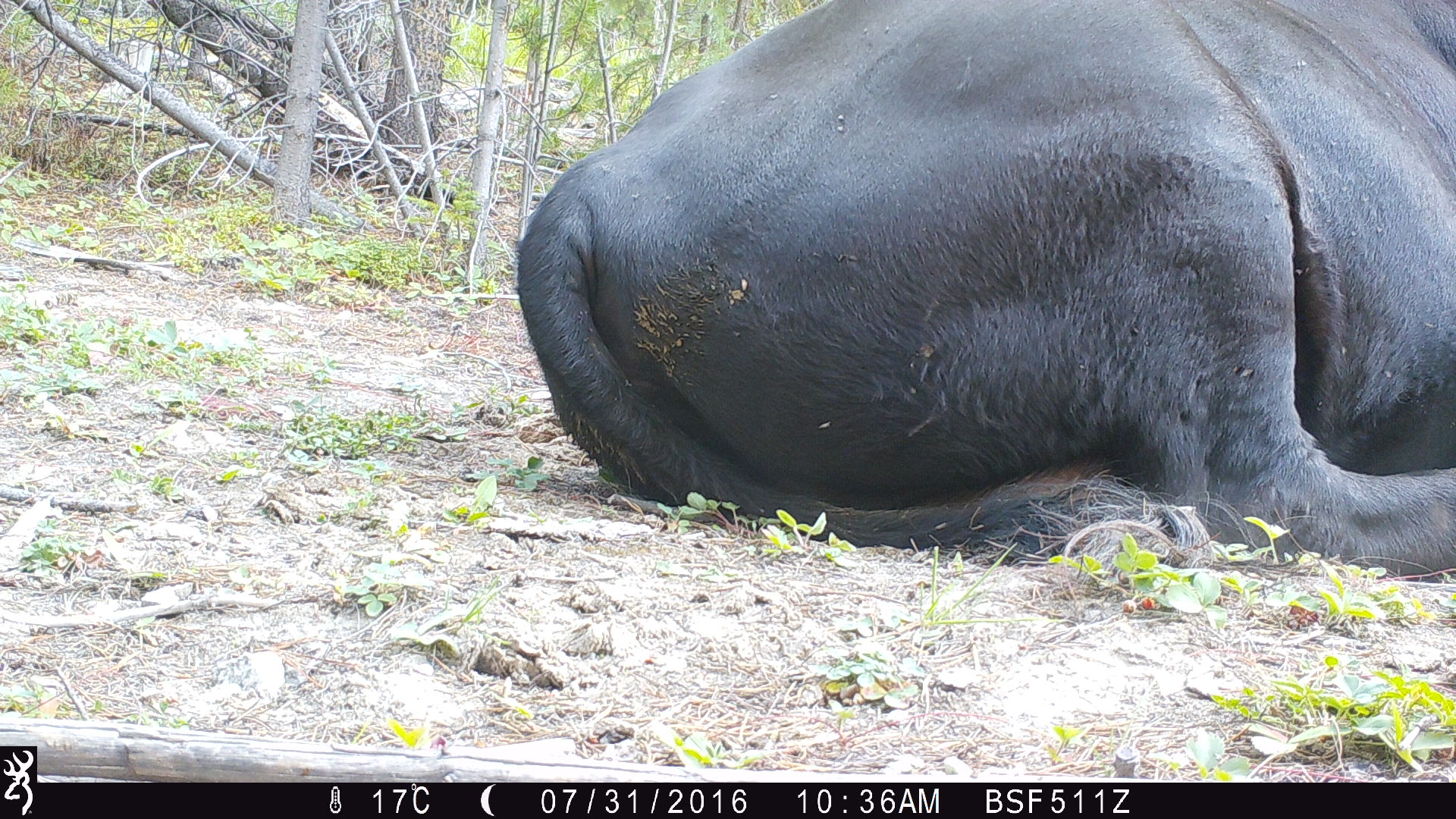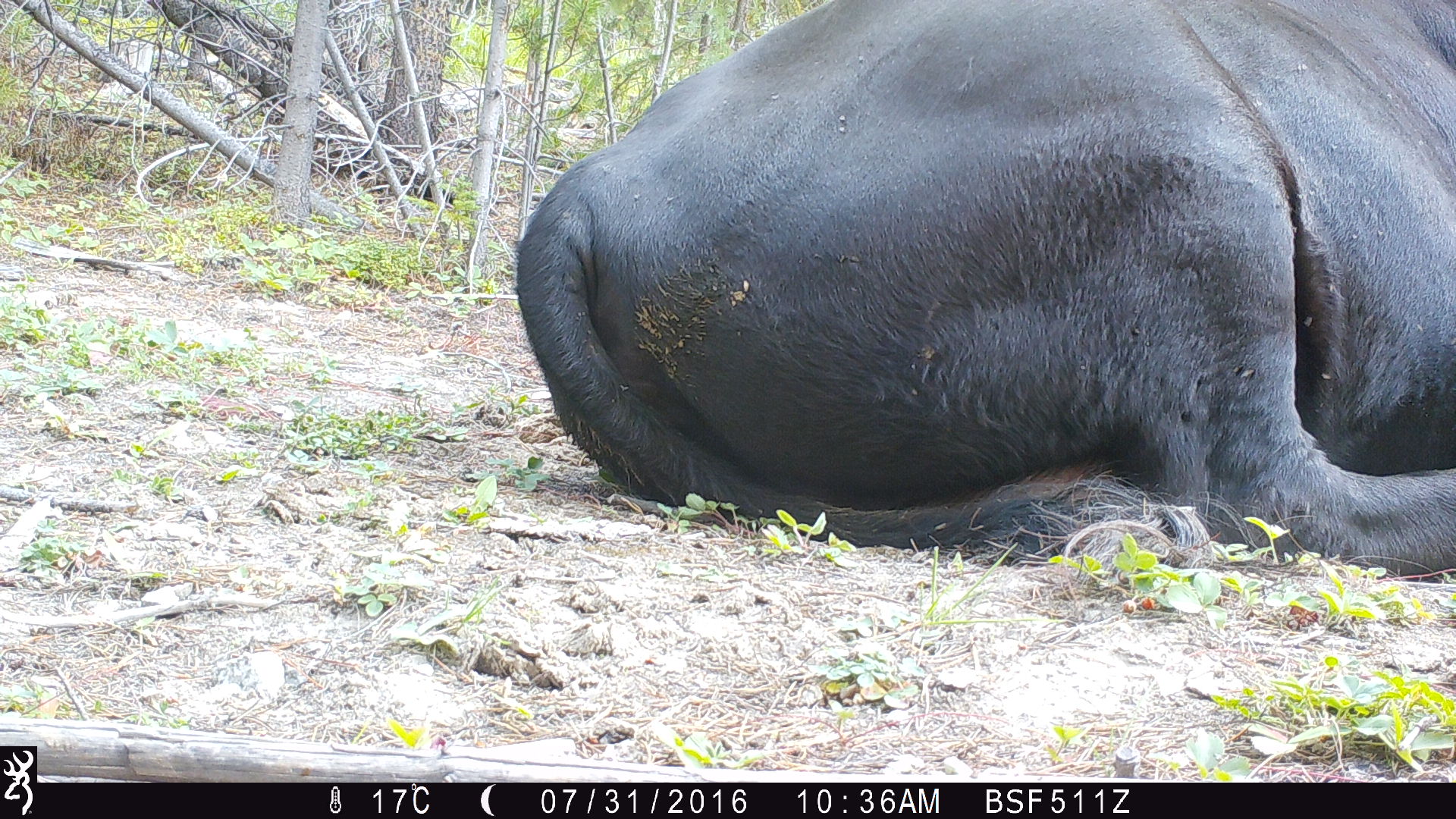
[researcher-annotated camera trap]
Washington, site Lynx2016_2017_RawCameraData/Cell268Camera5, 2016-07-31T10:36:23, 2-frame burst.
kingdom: Animalia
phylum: Chordata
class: Mammalia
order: Artiodactyla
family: Bovidae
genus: Bos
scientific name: Bos taurus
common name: domestic cattle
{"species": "domestic cattle (Bos taurus)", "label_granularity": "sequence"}